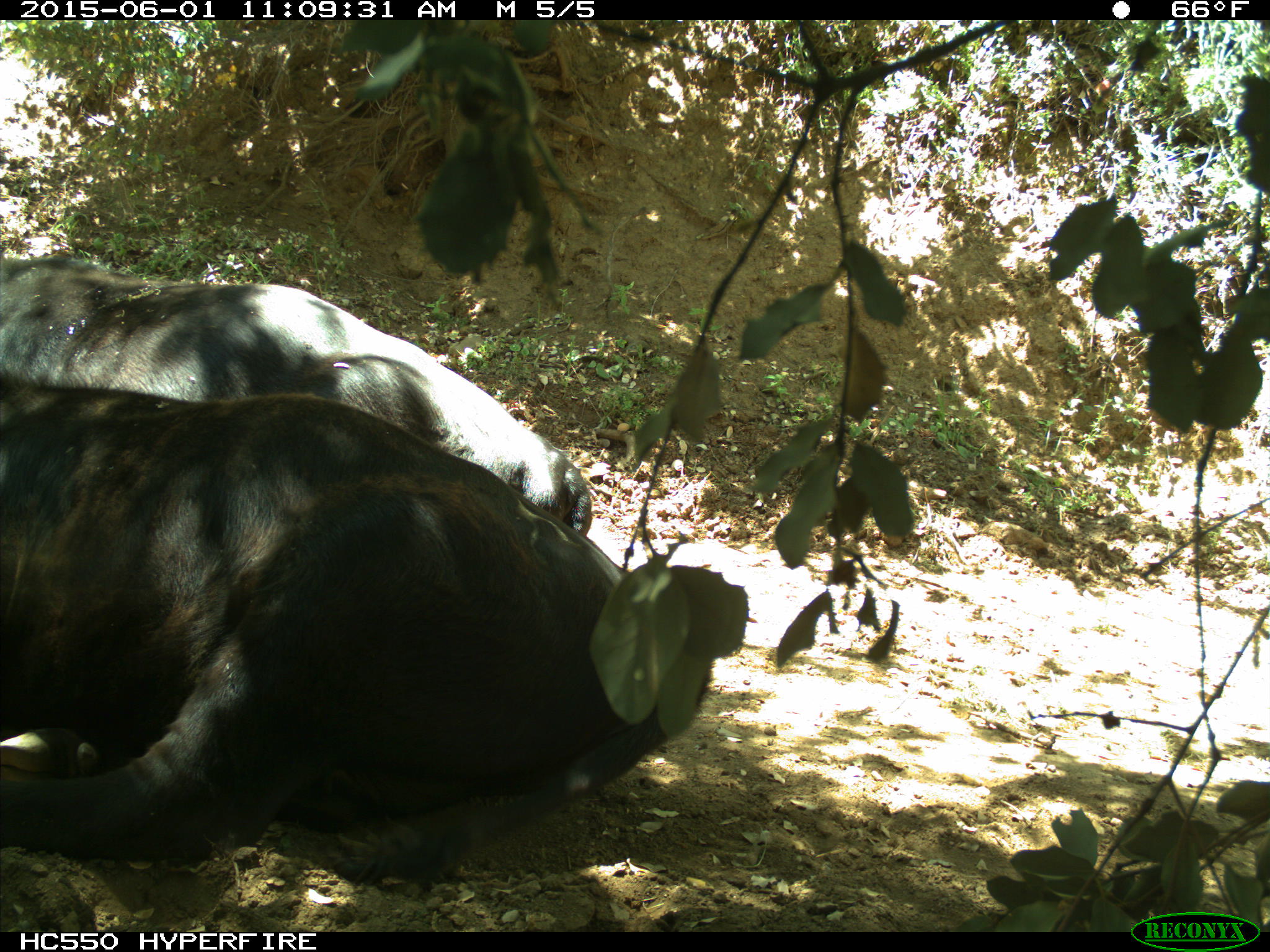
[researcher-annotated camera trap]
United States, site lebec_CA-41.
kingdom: Animalia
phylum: Chordata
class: Mammalia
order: Artiodactyla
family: Bovidae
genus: Bos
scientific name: Bos taurus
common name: domestic cow